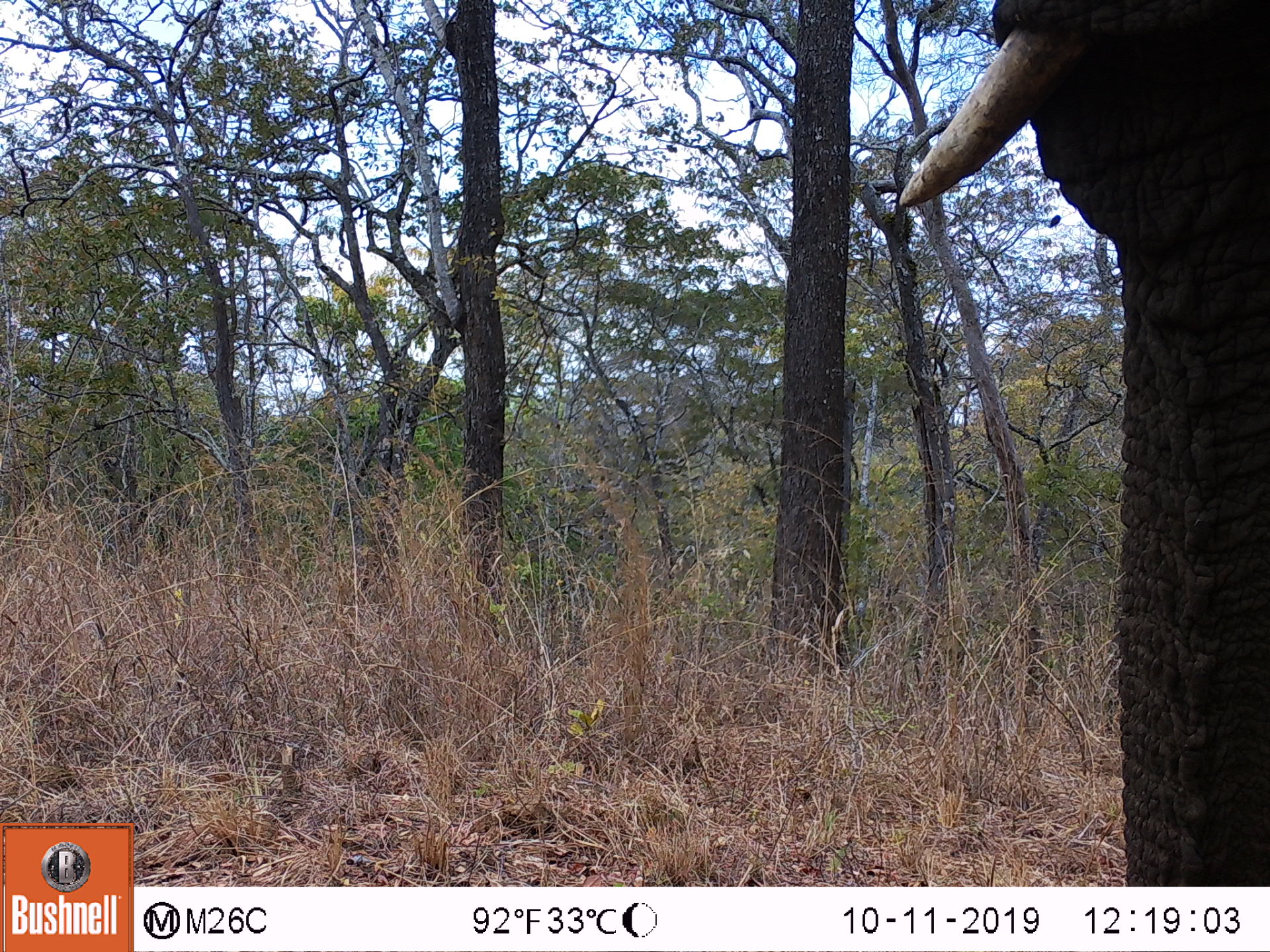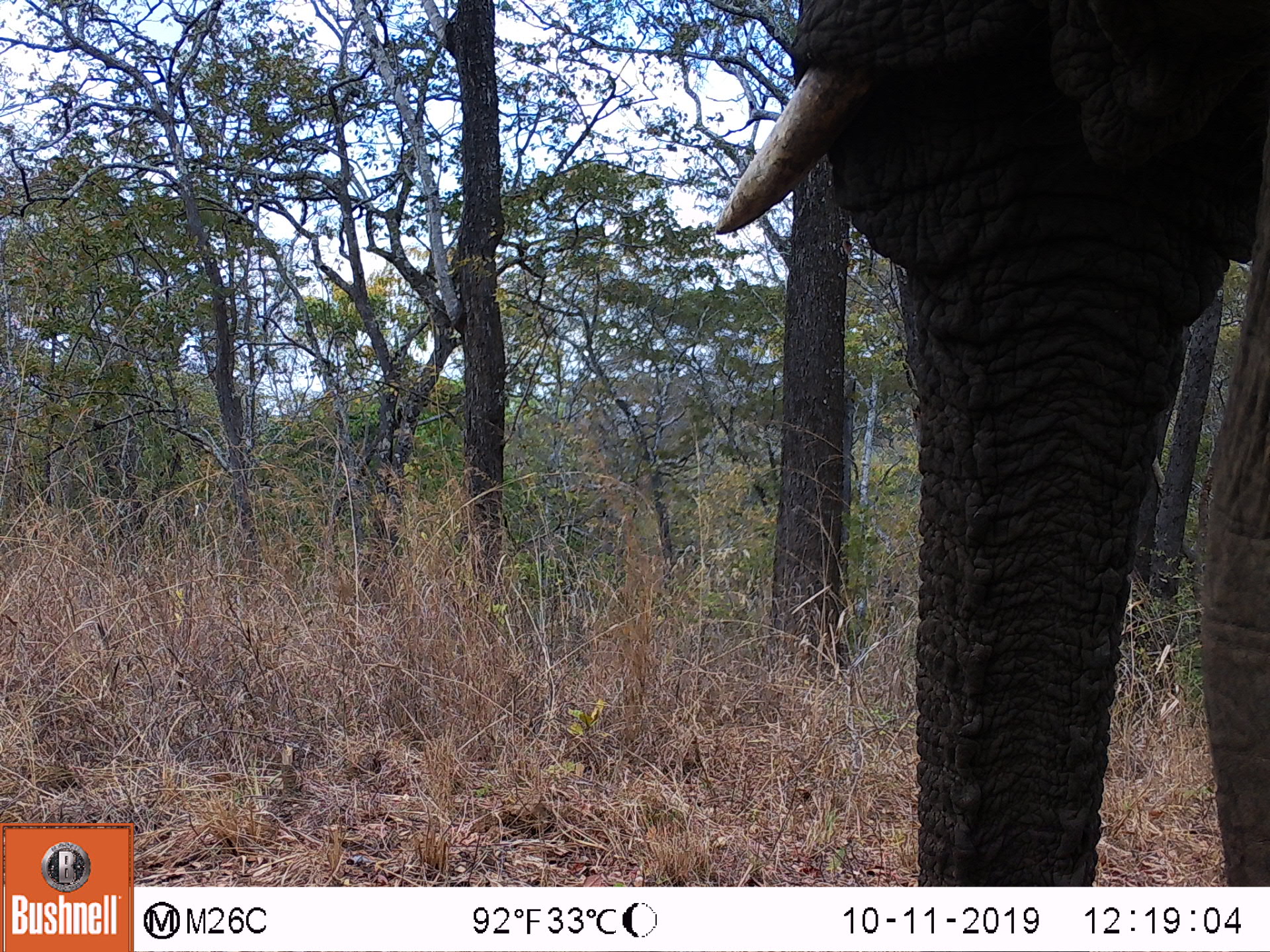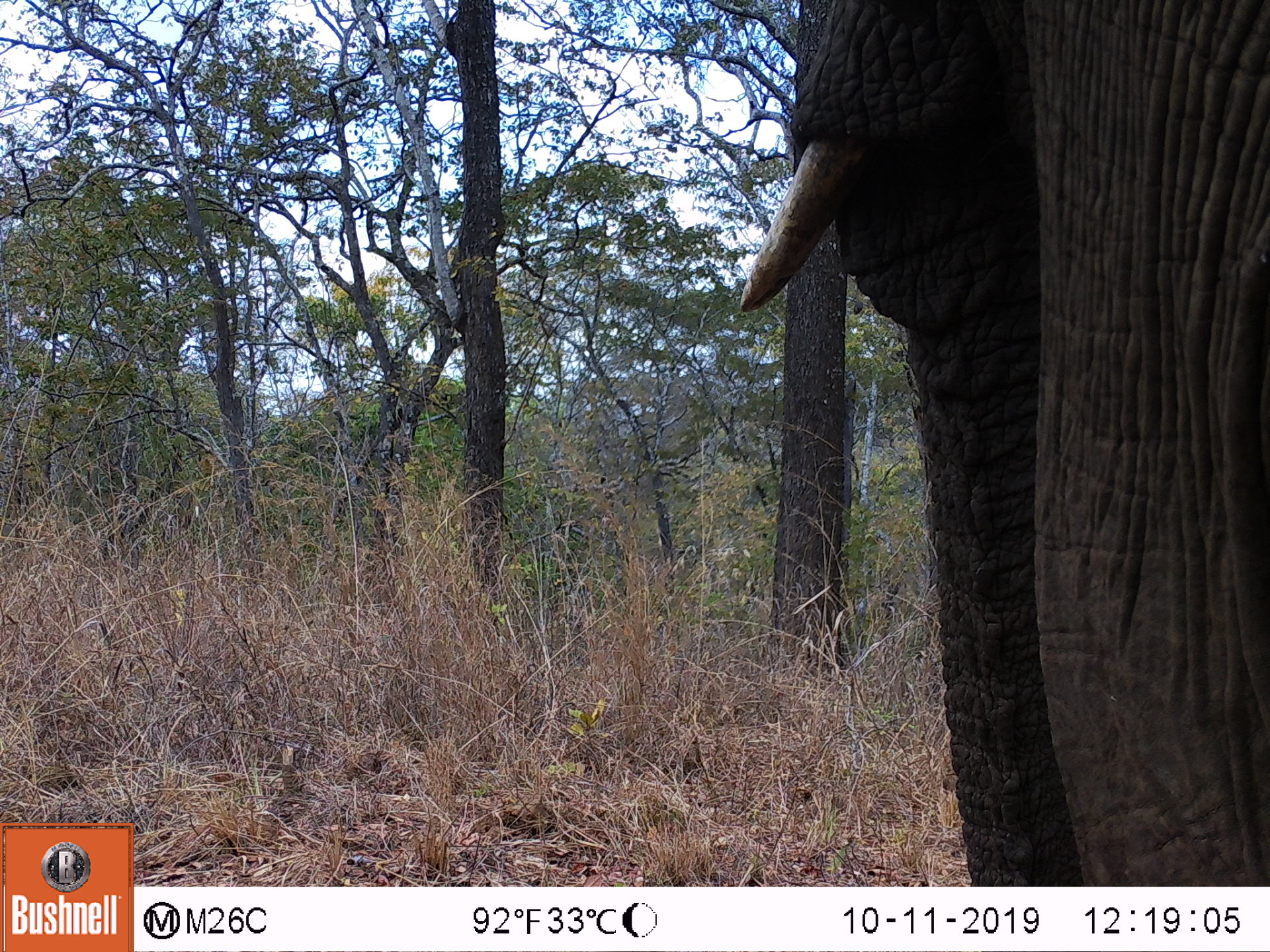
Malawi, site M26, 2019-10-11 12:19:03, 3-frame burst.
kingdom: Animalia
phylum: Chordata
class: Mammalia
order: Proboscidea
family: Elephantidae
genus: Loxodonta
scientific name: Loxodonta africana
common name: african savanna elephant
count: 1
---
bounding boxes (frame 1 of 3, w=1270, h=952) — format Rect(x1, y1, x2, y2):
african savanna elephant: Rect(899, 1, 1265, 880)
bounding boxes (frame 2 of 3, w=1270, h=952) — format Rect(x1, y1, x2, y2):
african savanna elephant: Rect(710, 3, 1268, 882)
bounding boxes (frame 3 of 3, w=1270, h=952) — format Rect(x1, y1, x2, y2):
african savanna elephant: Rect(740, 6, 1268, 882)